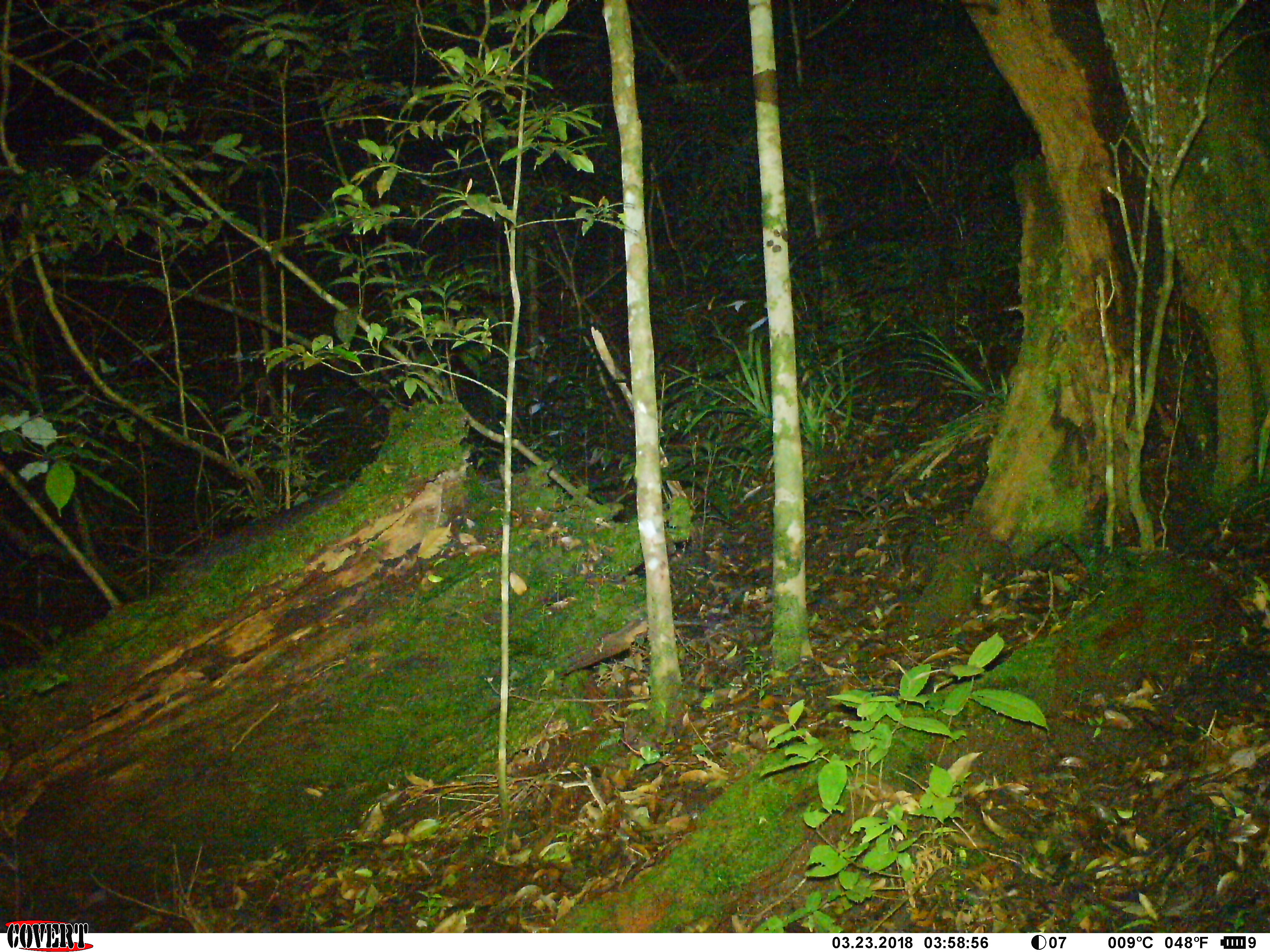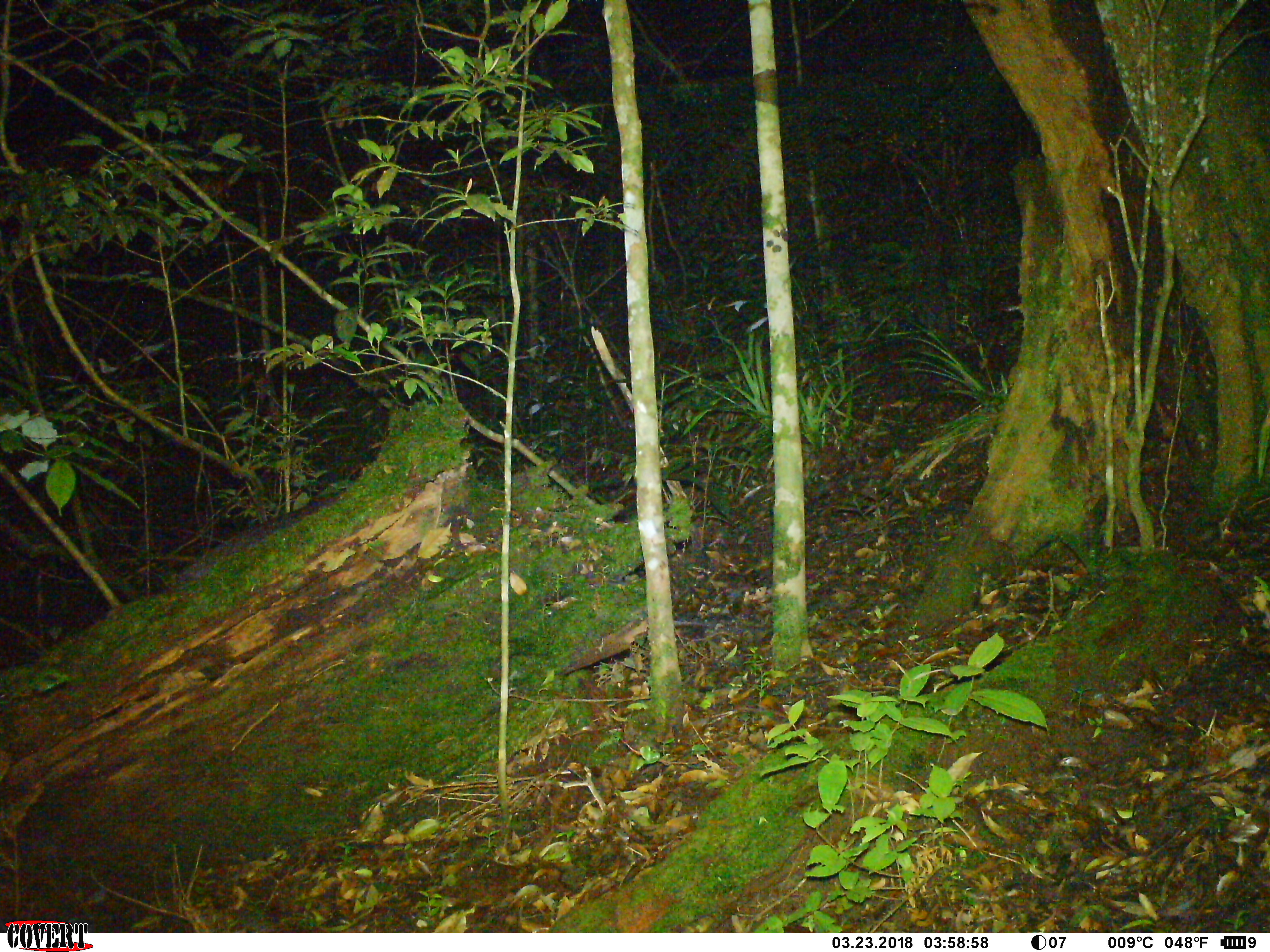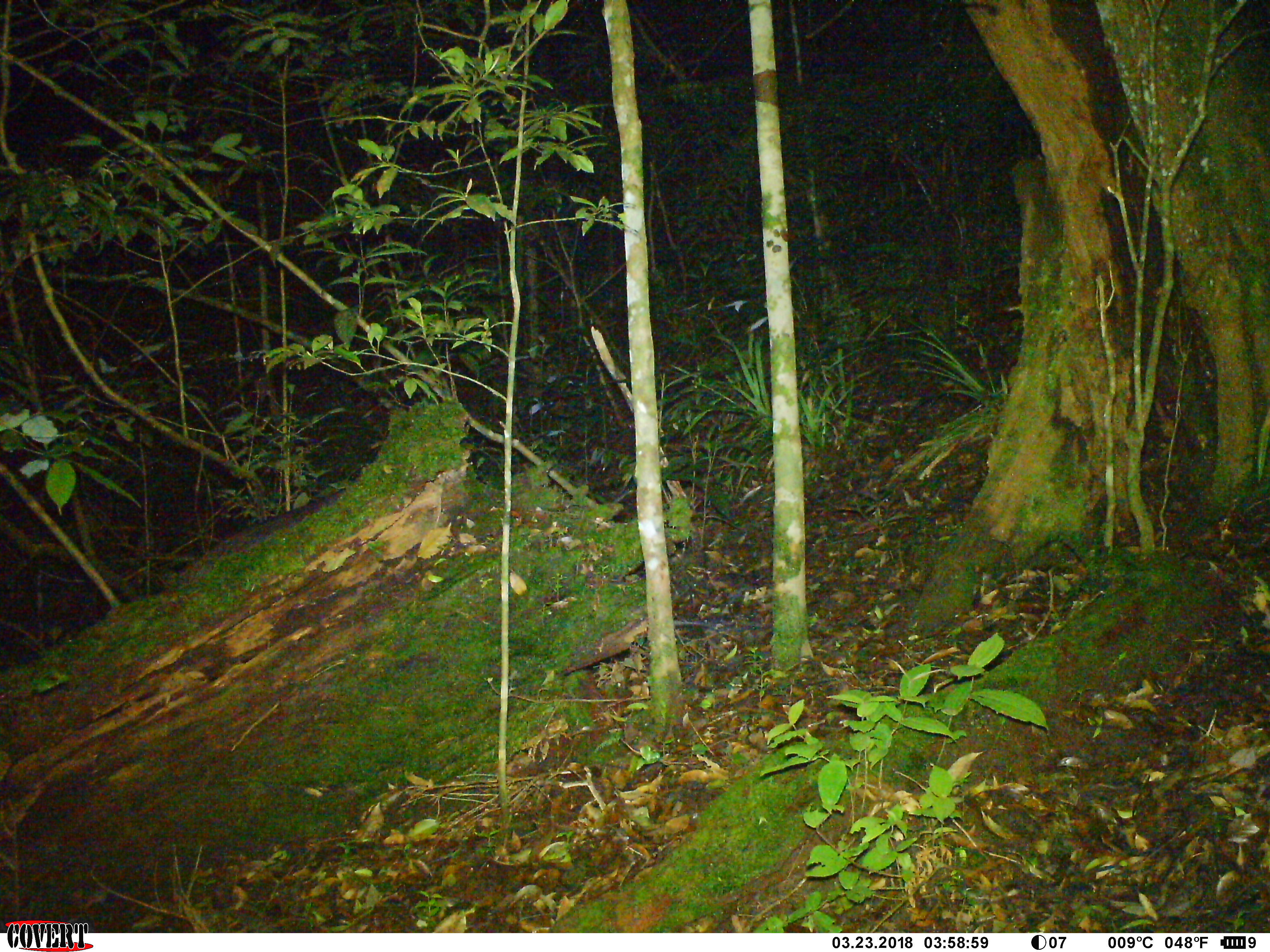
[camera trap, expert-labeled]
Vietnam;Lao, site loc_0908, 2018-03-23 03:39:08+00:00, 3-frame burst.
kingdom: Animalia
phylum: Chordata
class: Mammalia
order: Artiodactyla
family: Bovidae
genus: Capricornis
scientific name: Capricornis sumatraensis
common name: chinese serow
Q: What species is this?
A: Chinese serow (Capricornis sumatraensis).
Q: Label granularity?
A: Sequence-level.